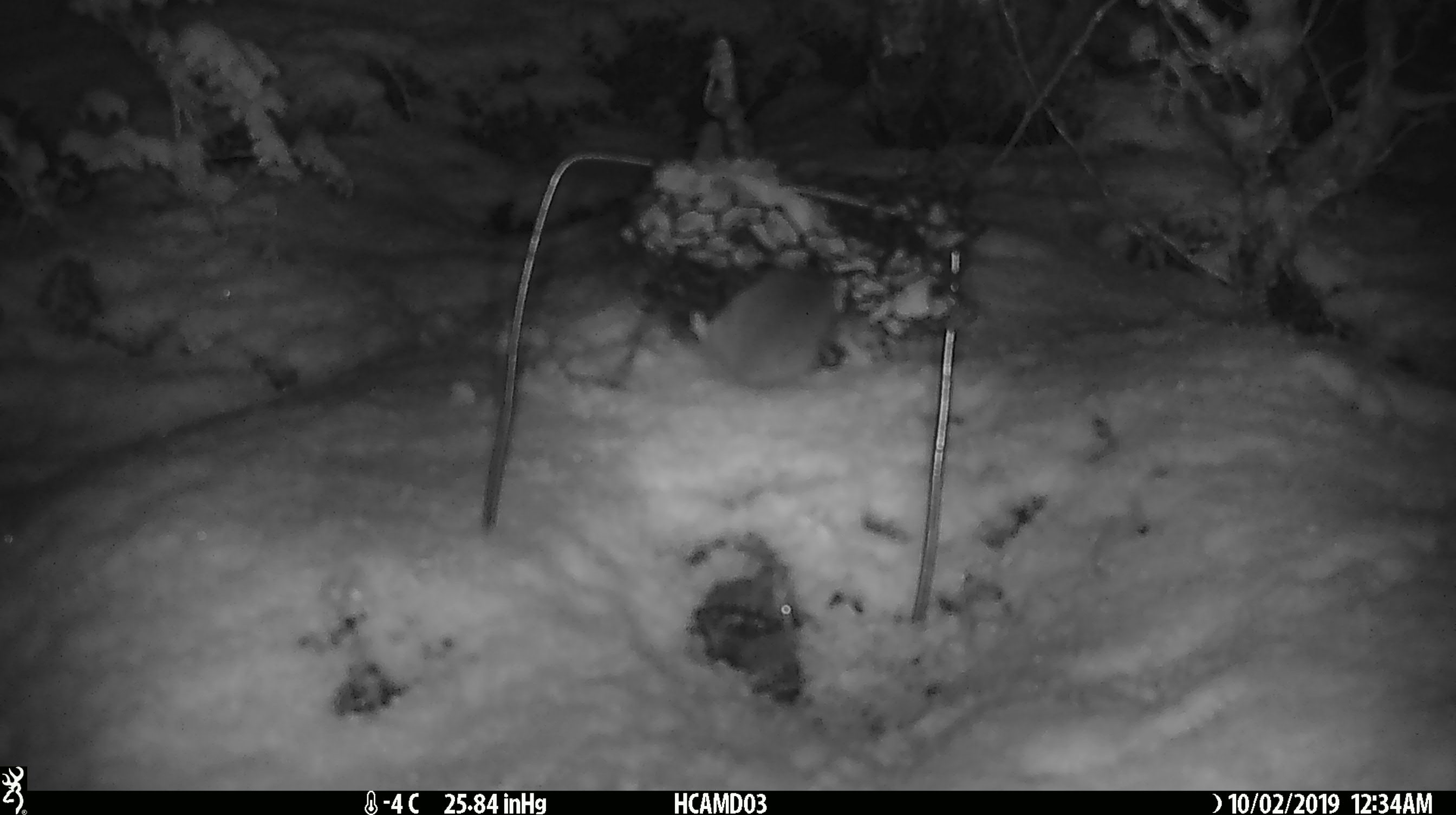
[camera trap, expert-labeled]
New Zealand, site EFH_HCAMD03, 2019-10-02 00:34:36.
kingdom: Animalia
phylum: Chordata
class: Mammalia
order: Rodentia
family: Muridae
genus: Mus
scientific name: Mus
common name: mouse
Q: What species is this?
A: Mouse (Mus).